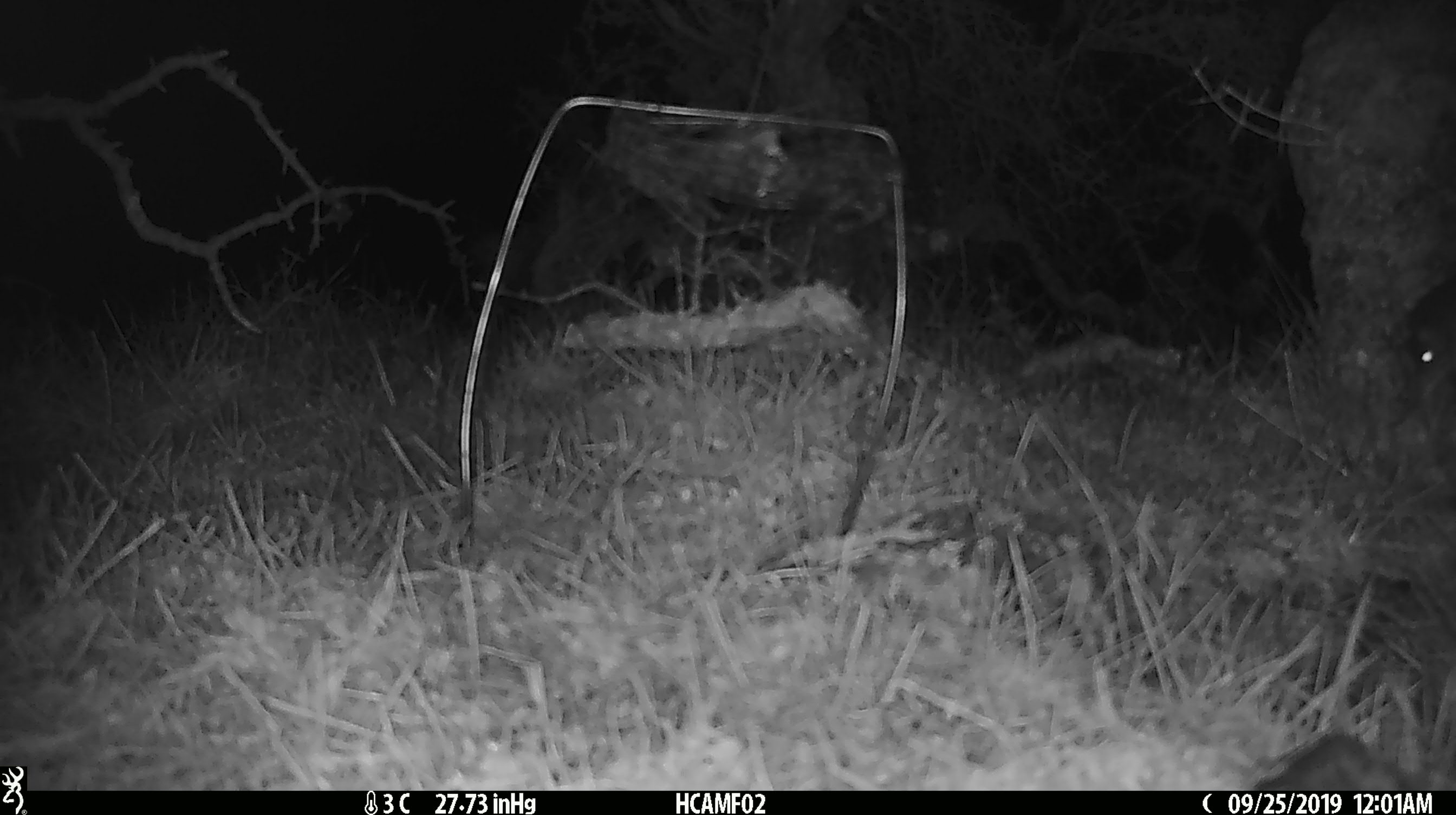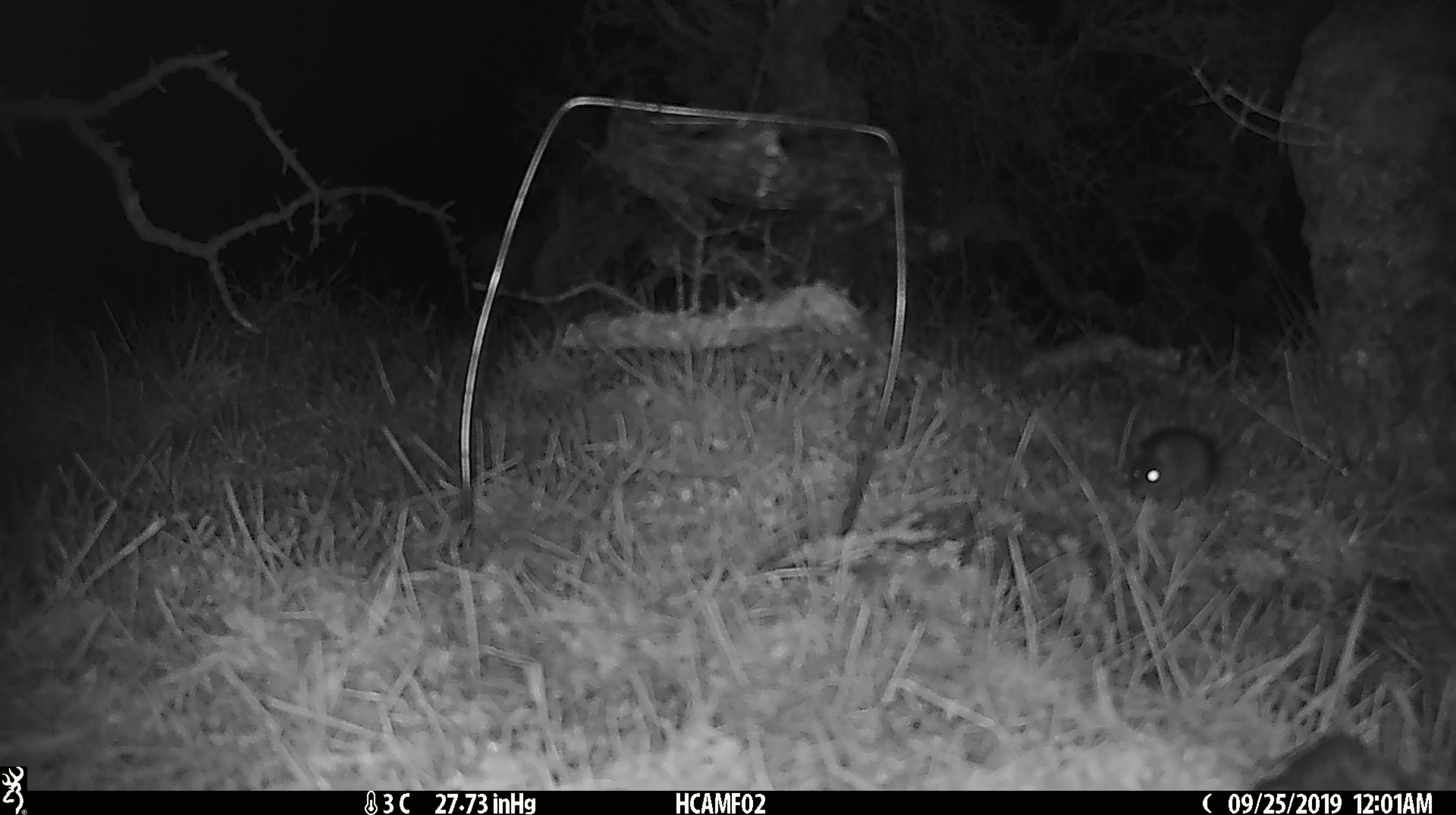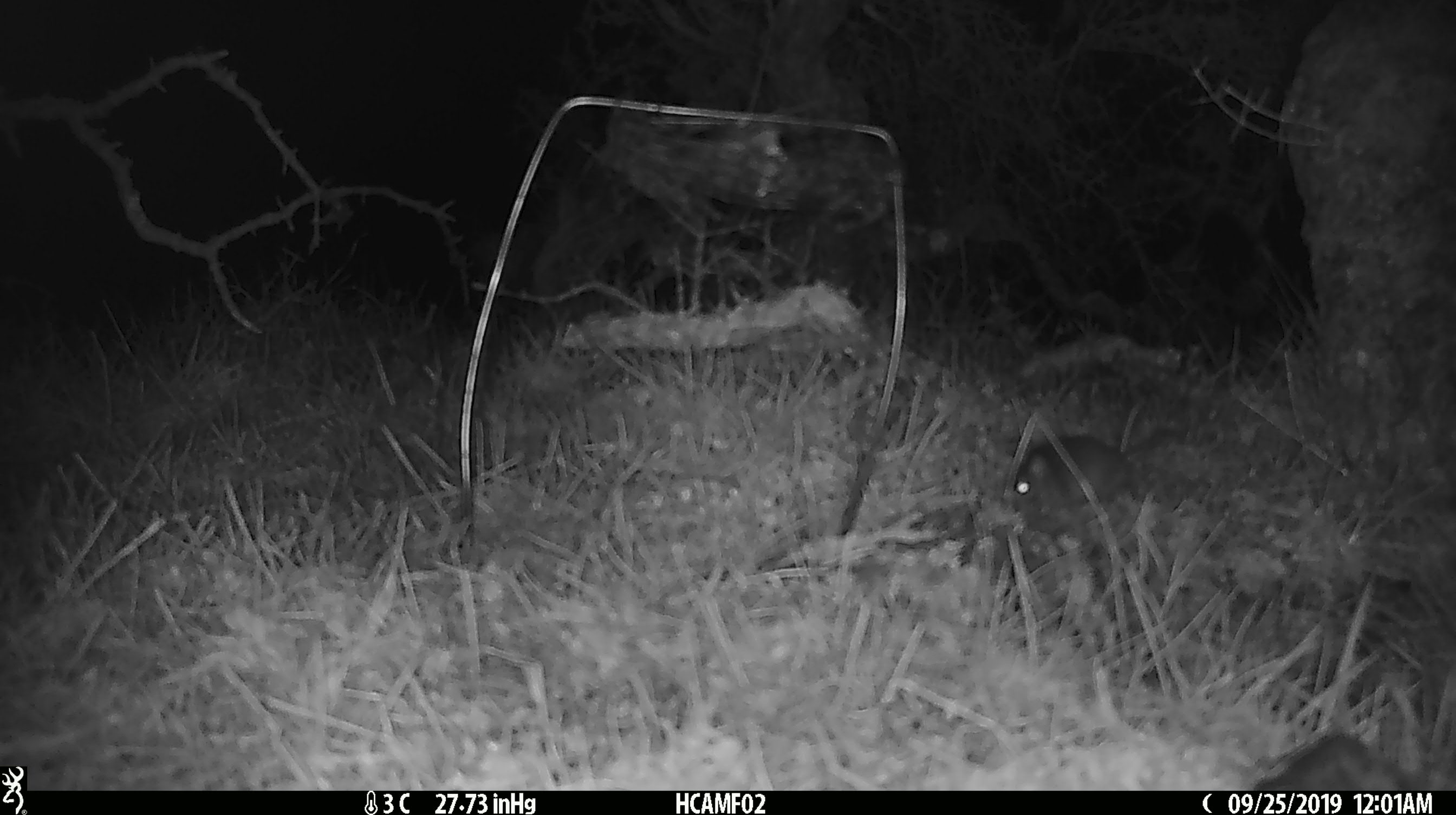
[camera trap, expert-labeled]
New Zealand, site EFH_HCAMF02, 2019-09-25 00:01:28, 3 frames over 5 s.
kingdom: Animalia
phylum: Chordata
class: Mammalia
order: Rodentia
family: Muridae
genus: Mus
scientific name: Mus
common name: mouse